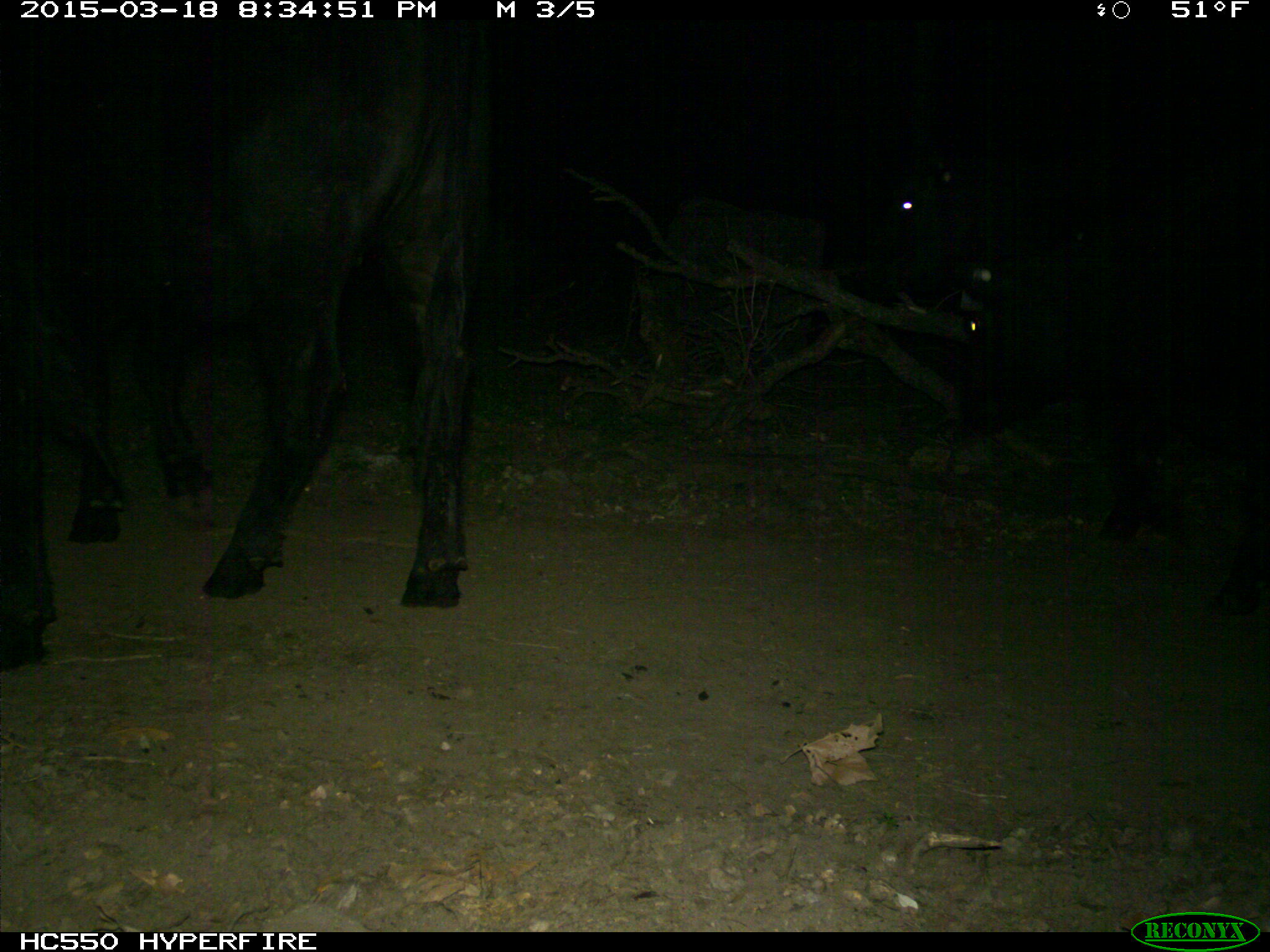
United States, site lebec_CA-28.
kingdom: Animalia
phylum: Chordata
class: Mammalia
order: Artiodactyla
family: Bovidae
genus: Bos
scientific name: Bos taurus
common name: domestic cow